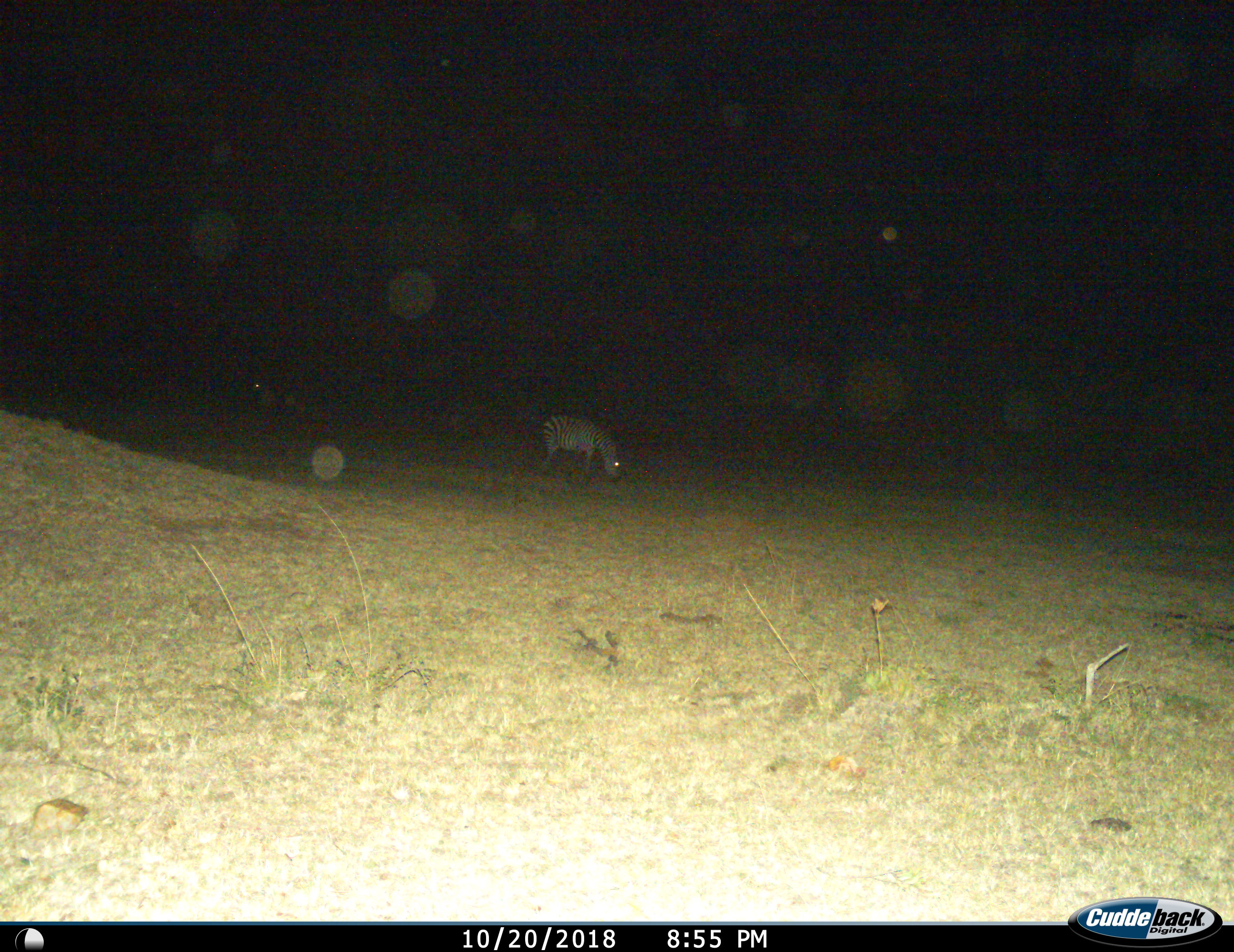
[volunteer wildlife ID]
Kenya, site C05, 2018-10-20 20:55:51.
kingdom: Animalia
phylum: Chordata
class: Mammalia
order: Perissodactyla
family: Equidae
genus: Equus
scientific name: Equus quagga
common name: plains zebra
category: zebra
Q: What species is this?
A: Zebra (plains zebra) (Equus quagga).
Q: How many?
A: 2.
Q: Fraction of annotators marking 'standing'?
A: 10%.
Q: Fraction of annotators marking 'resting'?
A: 0%.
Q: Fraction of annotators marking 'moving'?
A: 10%.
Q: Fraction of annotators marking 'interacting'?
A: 0%.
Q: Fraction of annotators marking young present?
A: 0%.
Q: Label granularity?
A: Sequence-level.